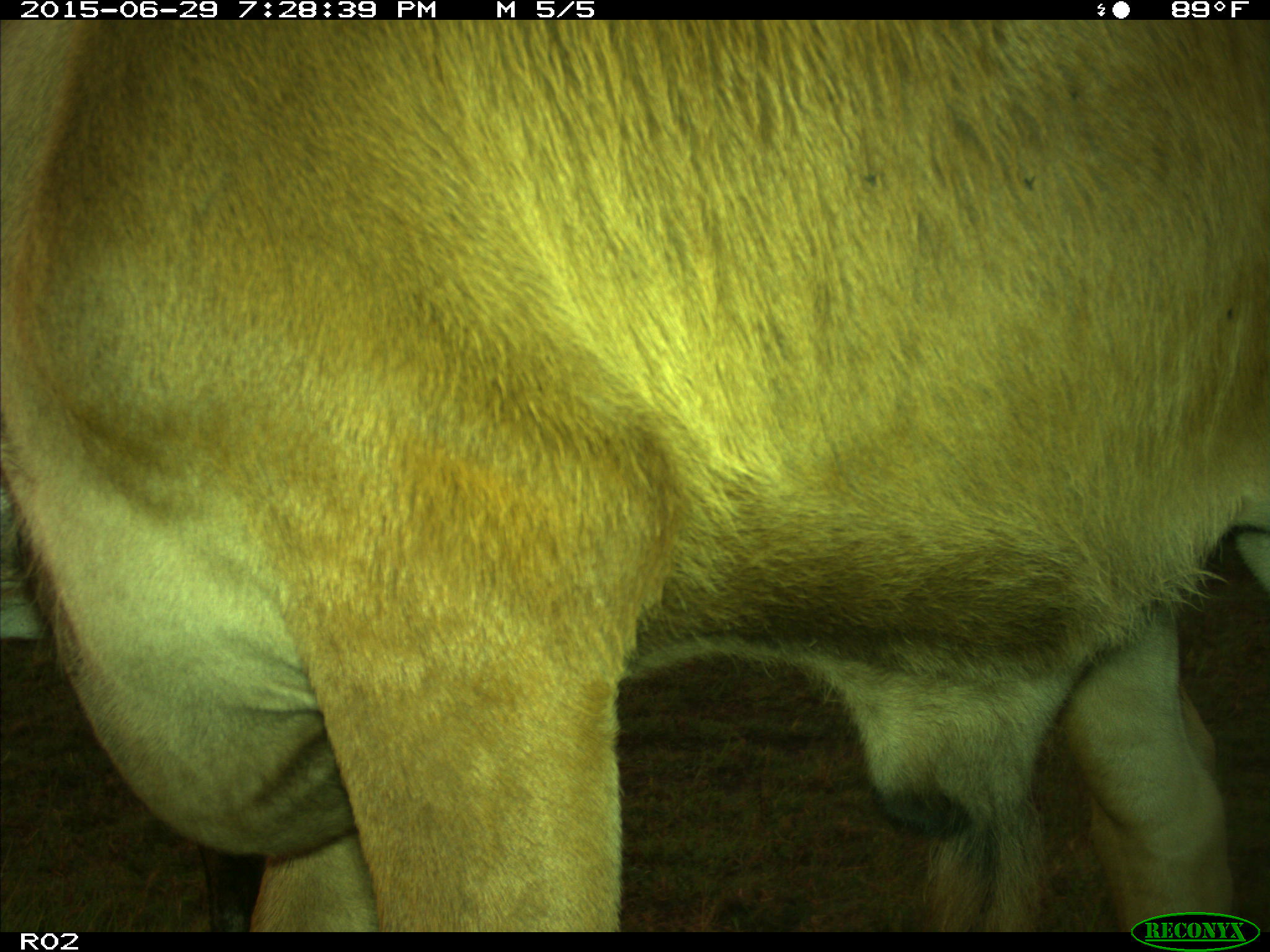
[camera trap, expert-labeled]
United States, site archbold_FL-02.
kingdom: Animalia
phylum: Chordata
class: Mammalia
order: Artiodactyla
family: Bovidae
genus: Bos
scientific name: Bos taurus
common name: domestic cow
Bos taurus (domestic cow).